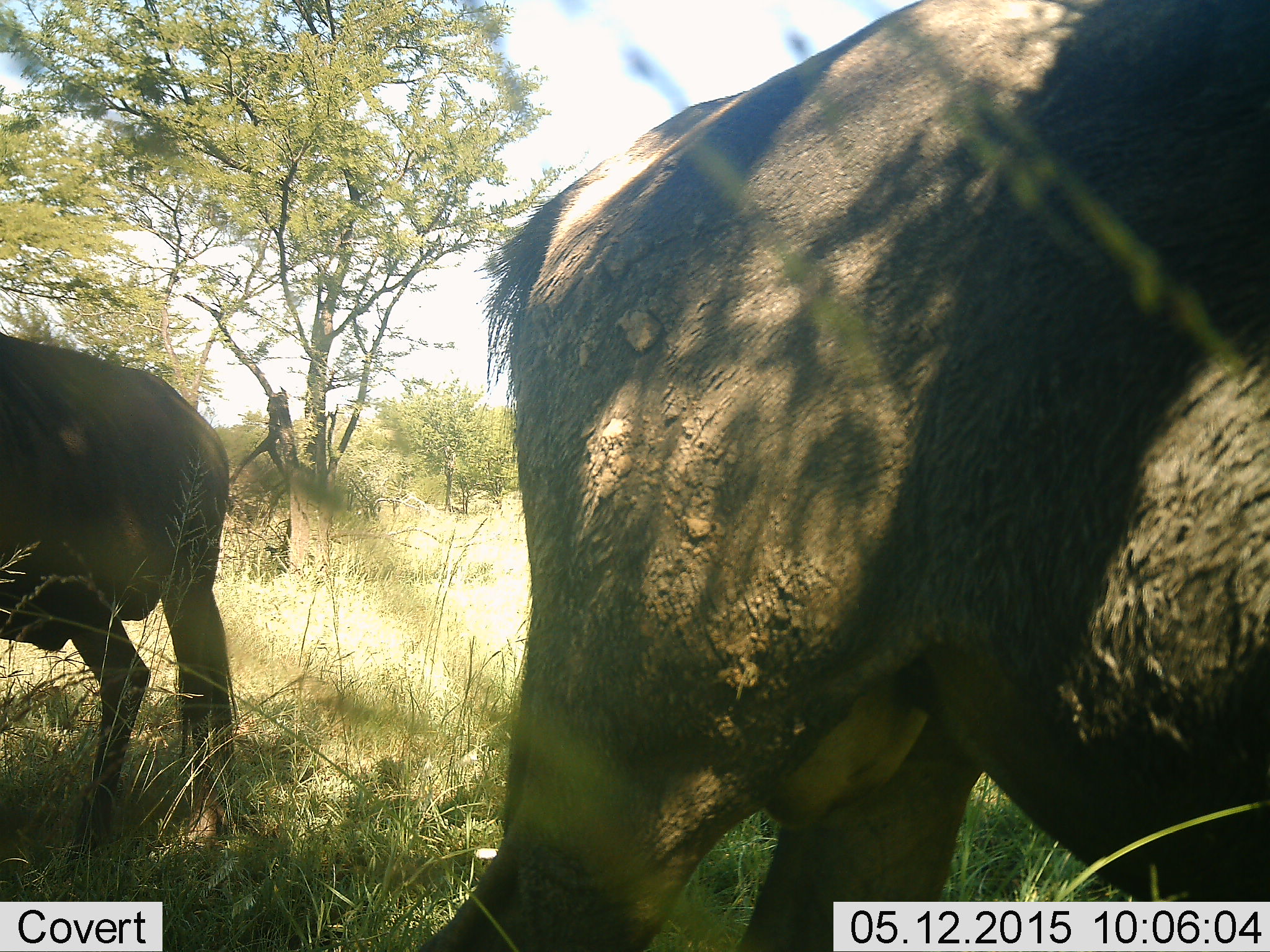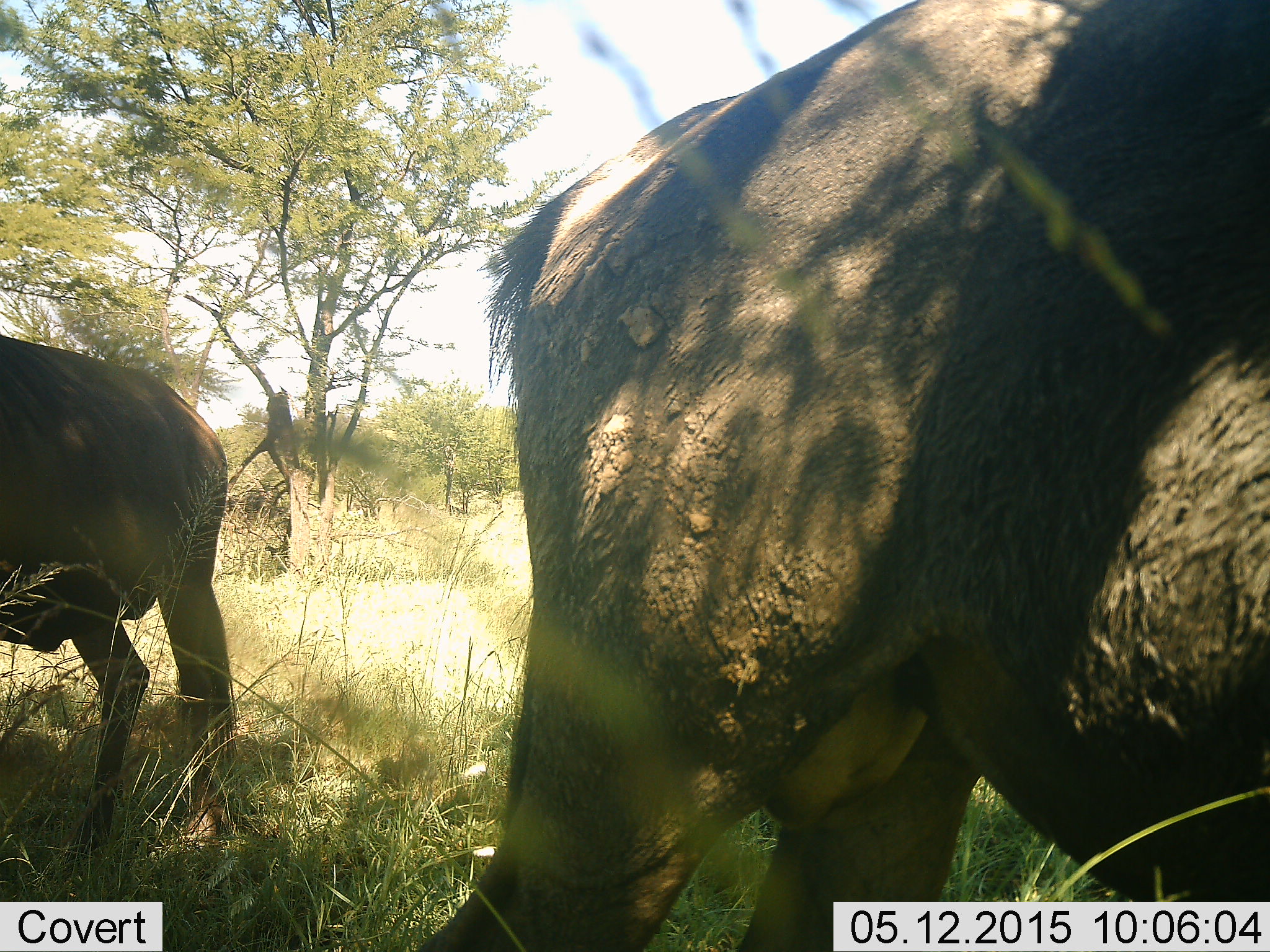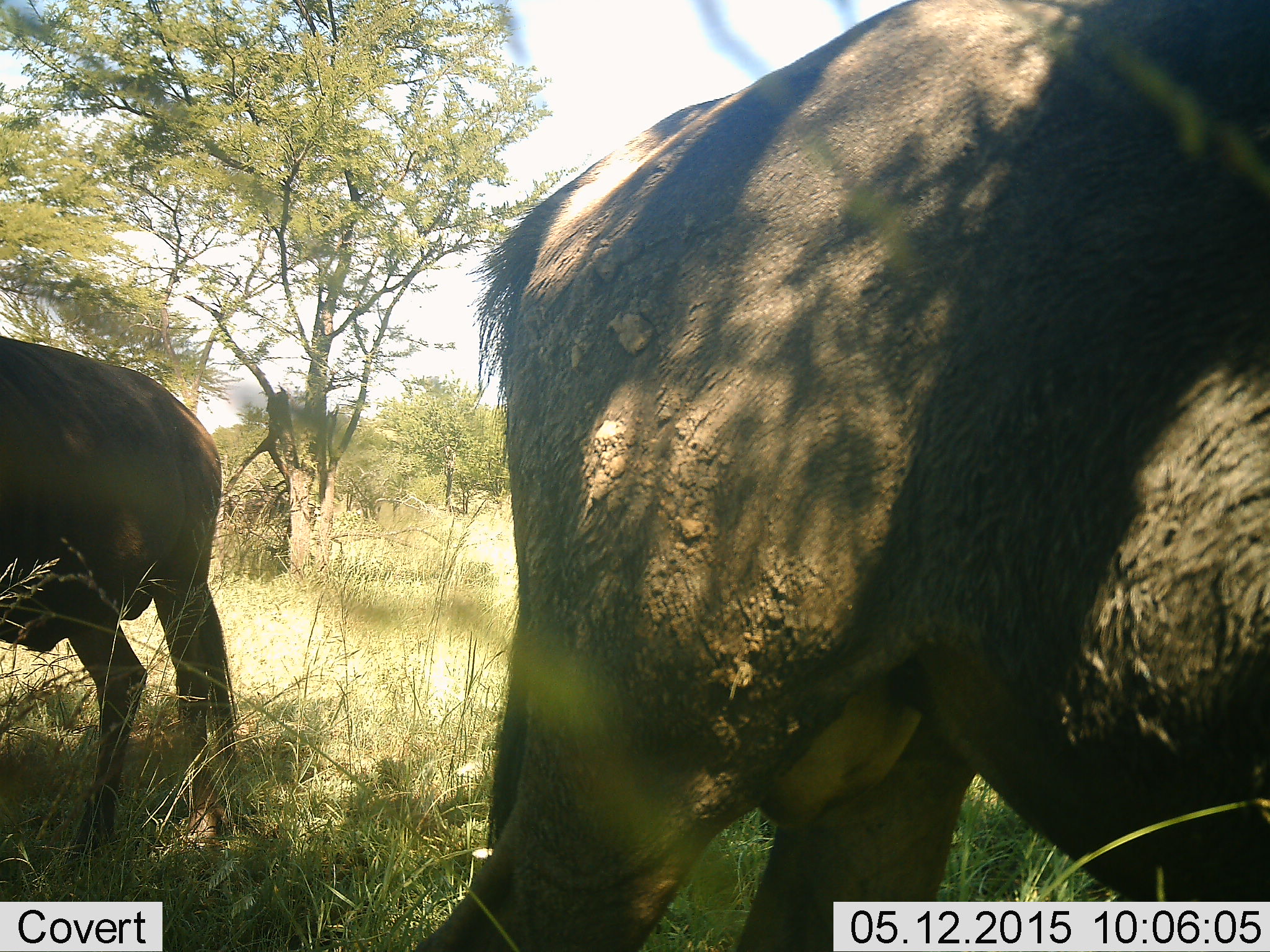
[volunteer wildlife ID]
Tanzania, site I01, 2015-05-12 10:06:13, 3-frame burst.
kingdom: Animalia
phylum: Chordata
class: Mammalia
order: Artiodactyla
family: Bovidae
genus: Connochaetes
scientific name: Connochaetes taurinus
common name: blue wildebeest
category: wildebeest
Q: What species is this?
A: Wildebeest (blue wildebeest) (Connochaetes taurinus).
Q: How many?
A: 2.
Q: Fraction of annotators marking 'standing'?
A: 90%.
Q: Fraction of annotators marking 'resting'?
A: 0%.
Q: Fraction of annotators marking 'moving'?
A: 10%.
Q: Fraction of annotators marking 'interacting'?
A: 0%.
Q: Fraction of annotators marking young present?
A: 0%.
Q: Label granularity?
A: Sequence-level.